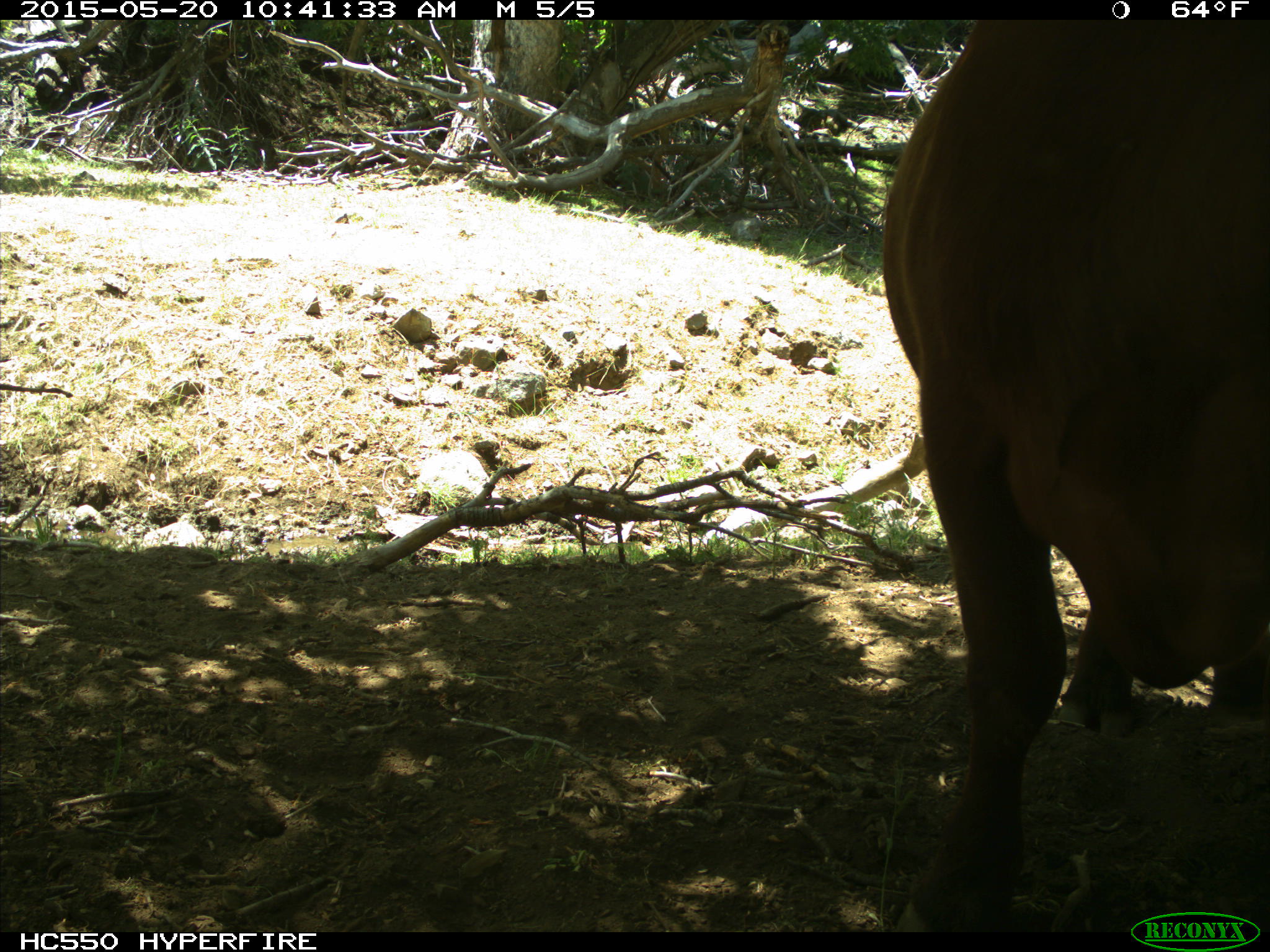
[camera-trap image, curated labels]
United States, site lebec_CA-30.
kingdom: Animalia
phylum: Chordata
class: Mammalia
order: Artiodactyla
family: Bovidae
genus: Bos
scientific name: Bos taurus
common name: domestic cow